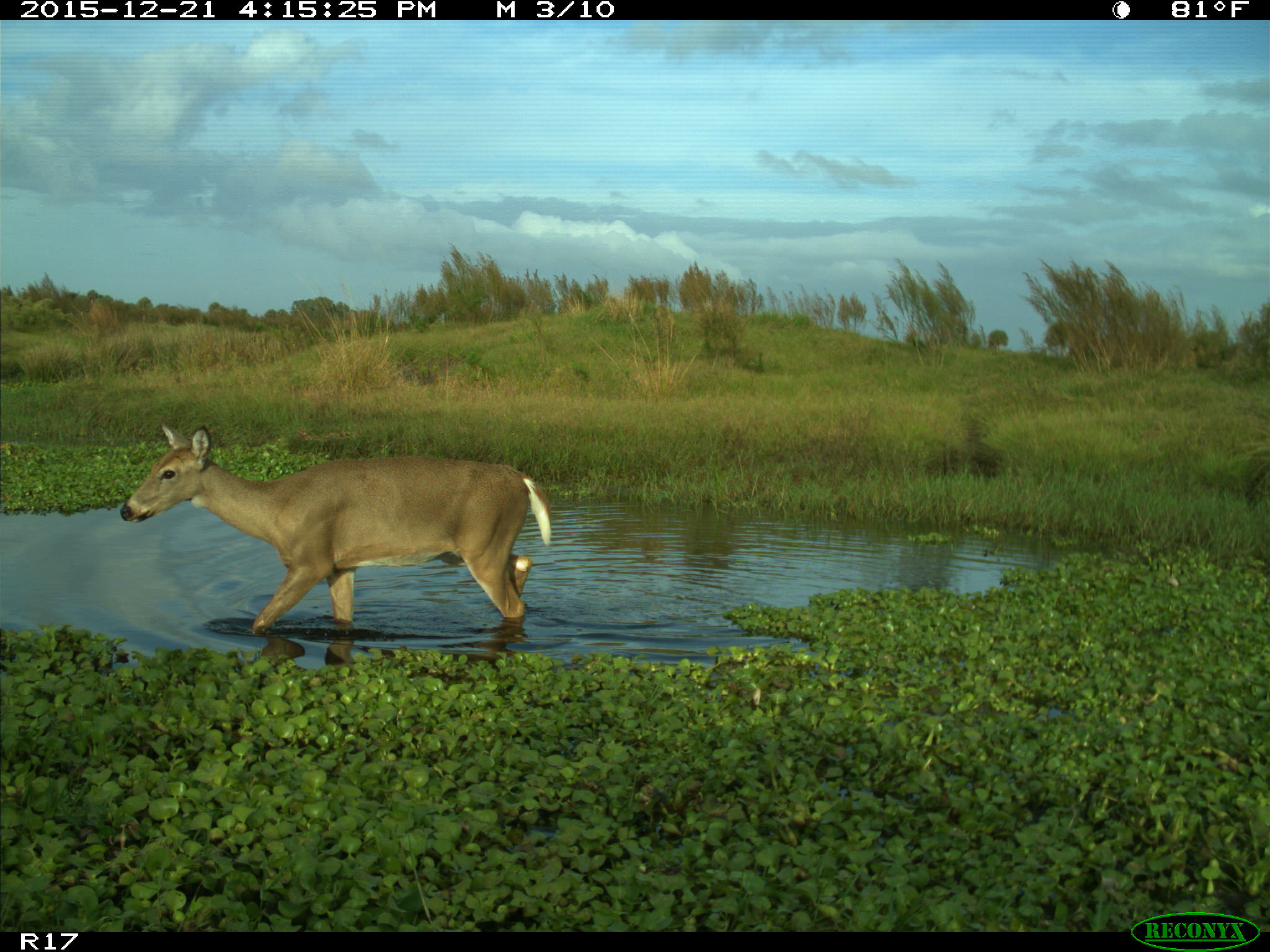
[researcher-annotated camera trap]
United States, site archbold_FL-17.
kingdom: Animalia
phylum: Chordata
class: Mammalia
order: Artiodactyla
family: Cervidae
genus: Odocoileus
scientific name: Odocoileus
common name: deer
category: unidentified deer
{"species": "unidentified deer (deer) (Odocoileus)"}